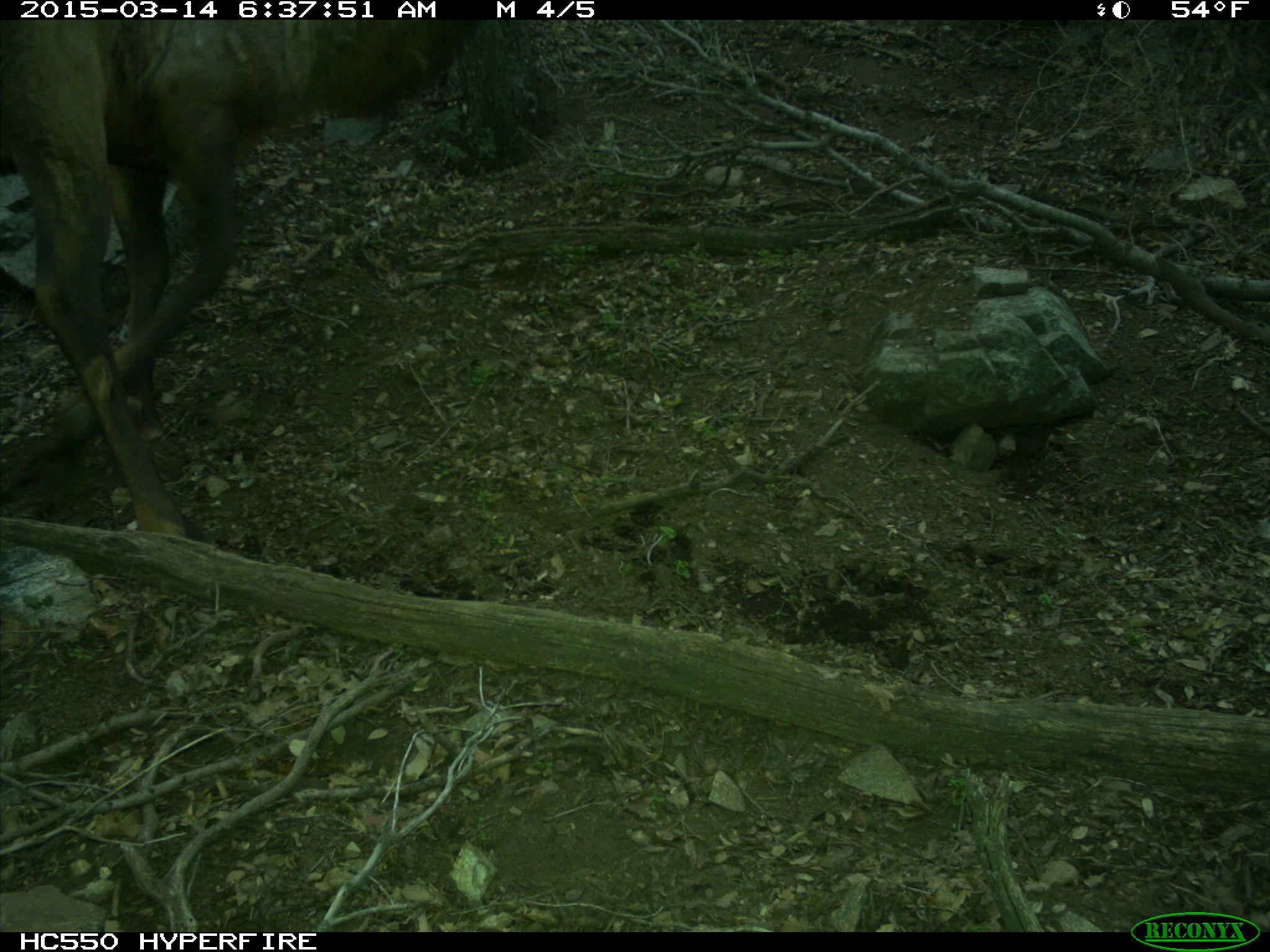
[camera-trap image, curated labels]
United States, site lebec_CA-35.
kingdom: Animalia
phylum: Chordata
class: Mammalia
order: Artiodactyla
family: Cervidae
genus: Cervus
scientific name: Cervus canadensis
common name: elk